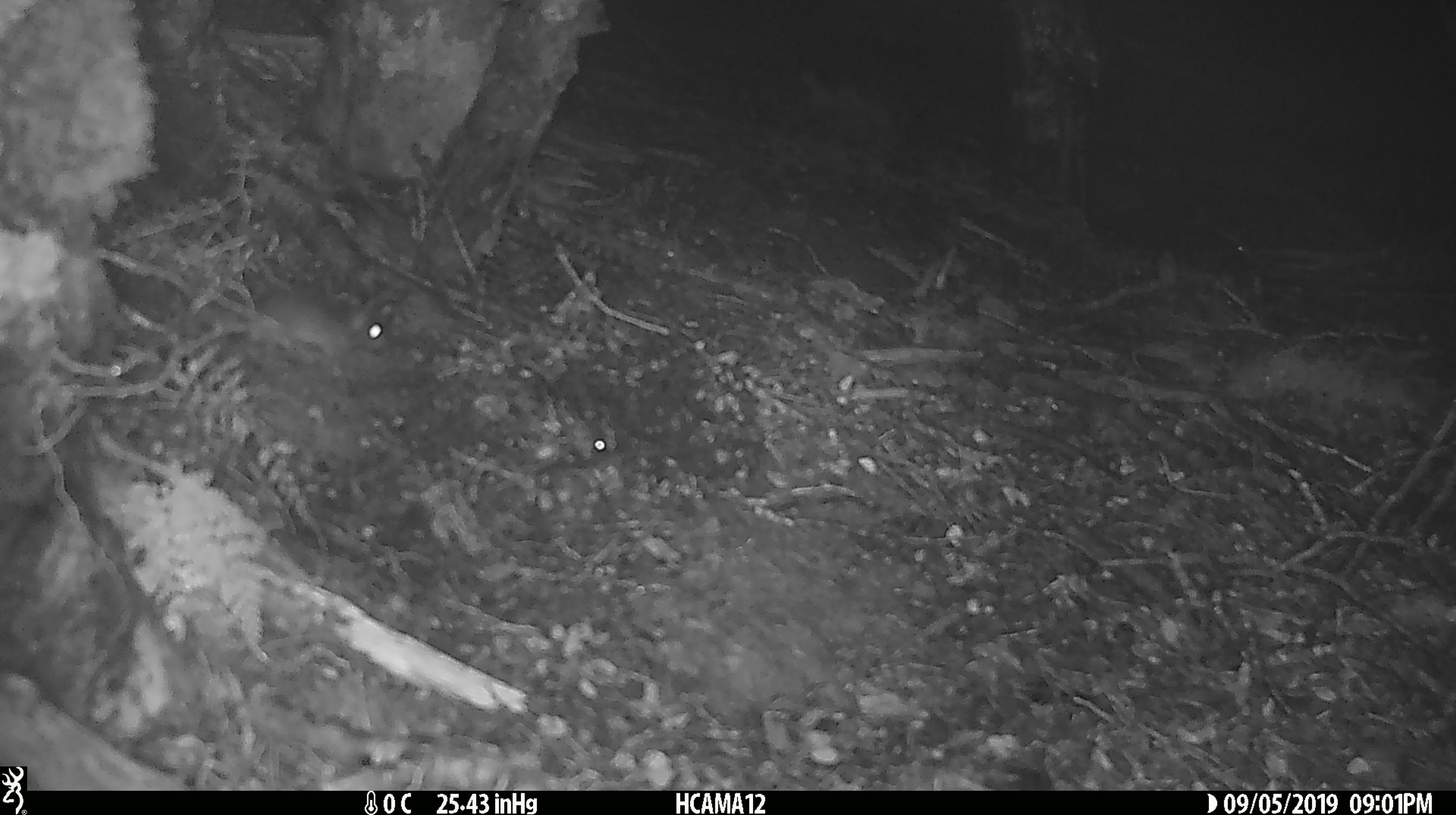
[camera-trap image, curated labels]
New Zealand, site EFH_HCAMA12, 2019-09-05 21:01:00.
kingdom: Animalia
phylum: Chordata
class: Mammalia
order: Rodentia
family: Muridae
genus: Mus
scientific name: Mus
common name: mouse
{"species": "mouse (Mus)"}